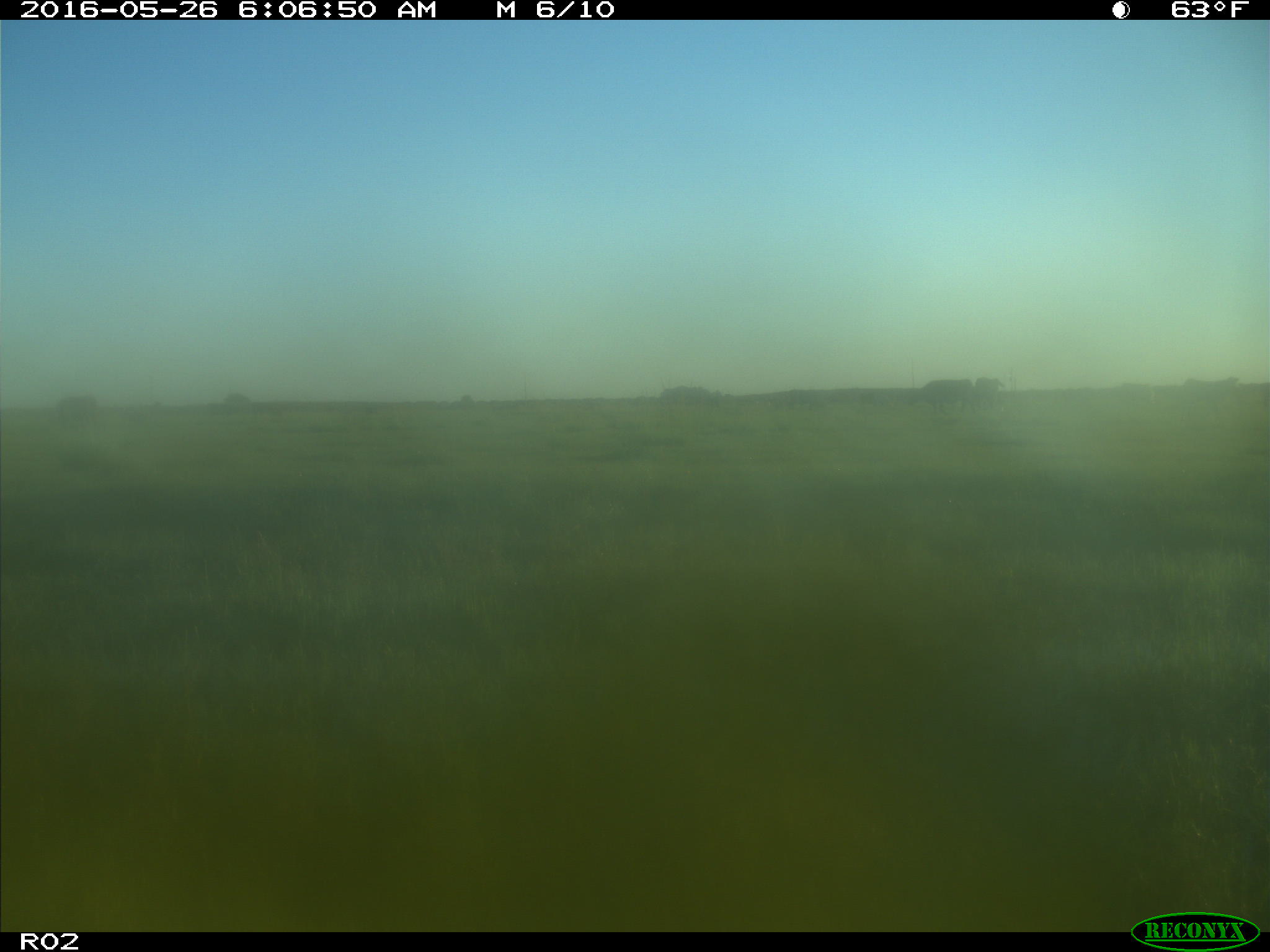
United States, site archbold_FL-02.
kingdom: Animalia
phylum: Chordata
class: Mammalia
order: Artiodactyla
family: Bovidae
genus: Bos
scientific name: Bos taurus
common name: domestic cow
Bos taurus (domestic cow).